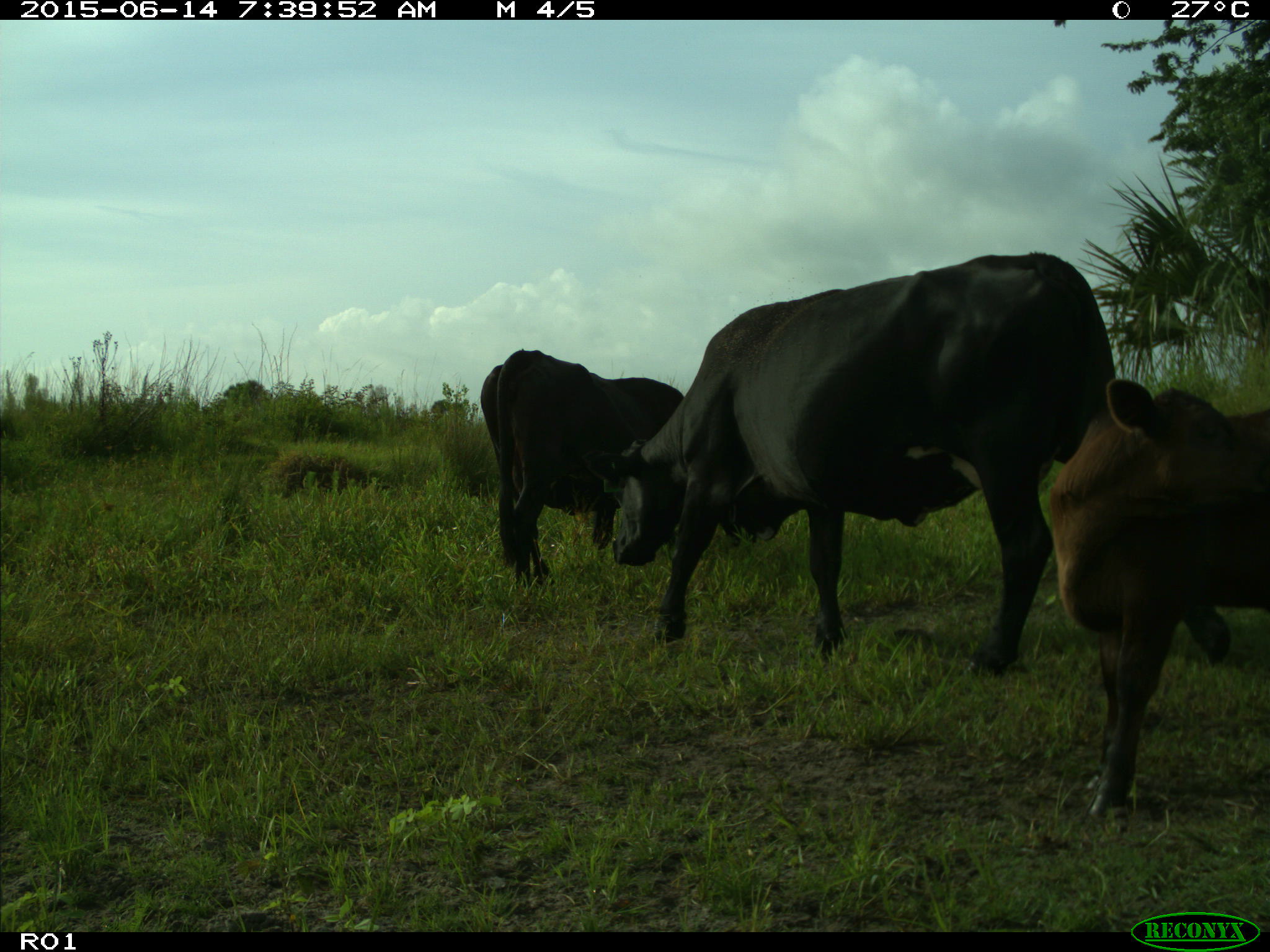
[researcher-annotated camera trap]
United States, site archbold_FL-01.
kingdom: Animalia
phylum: Chordata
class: Mammalia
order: Artiodactyla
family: Bovidae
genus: Bos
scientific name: Bos taurus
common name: domestic cow